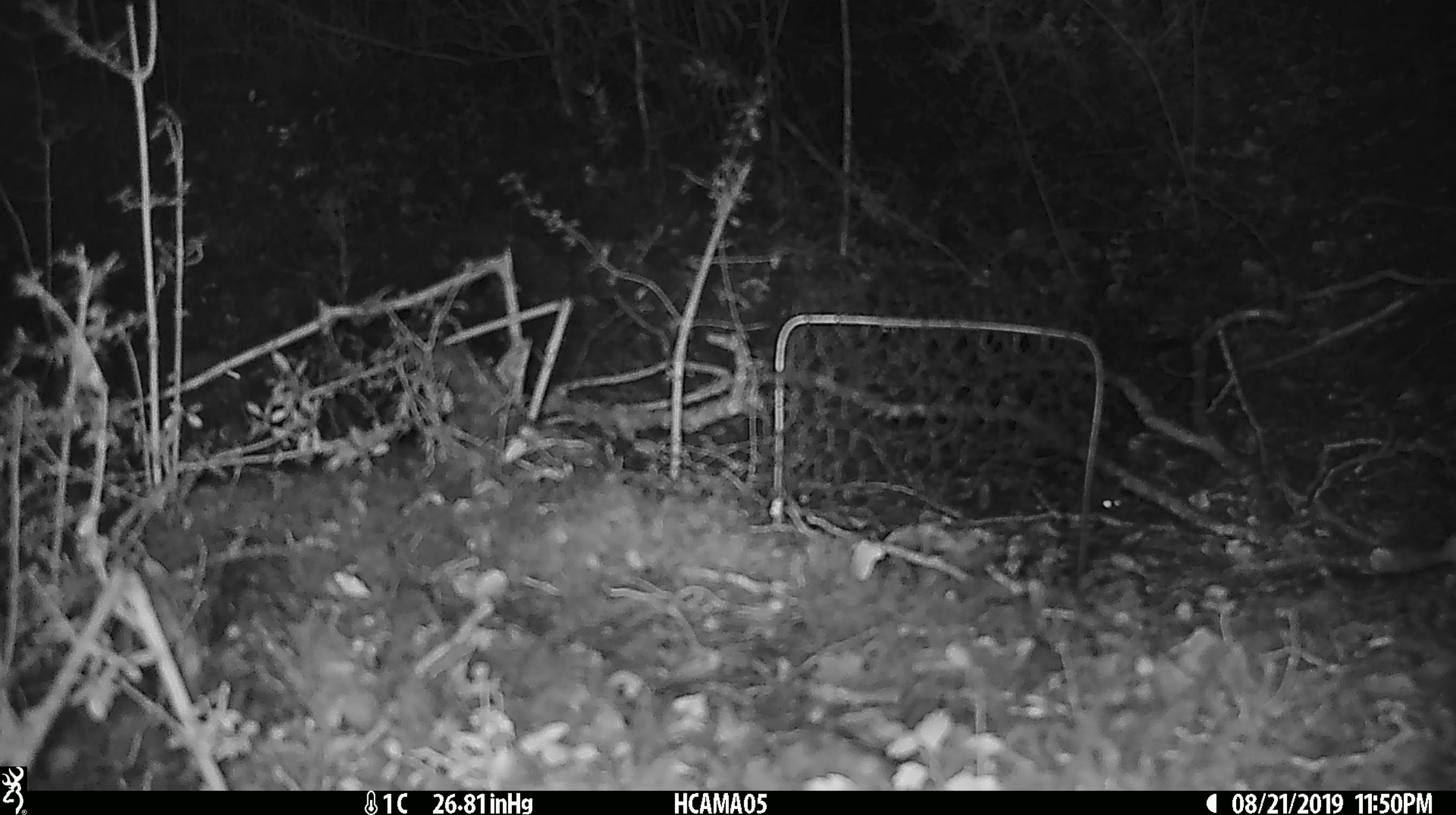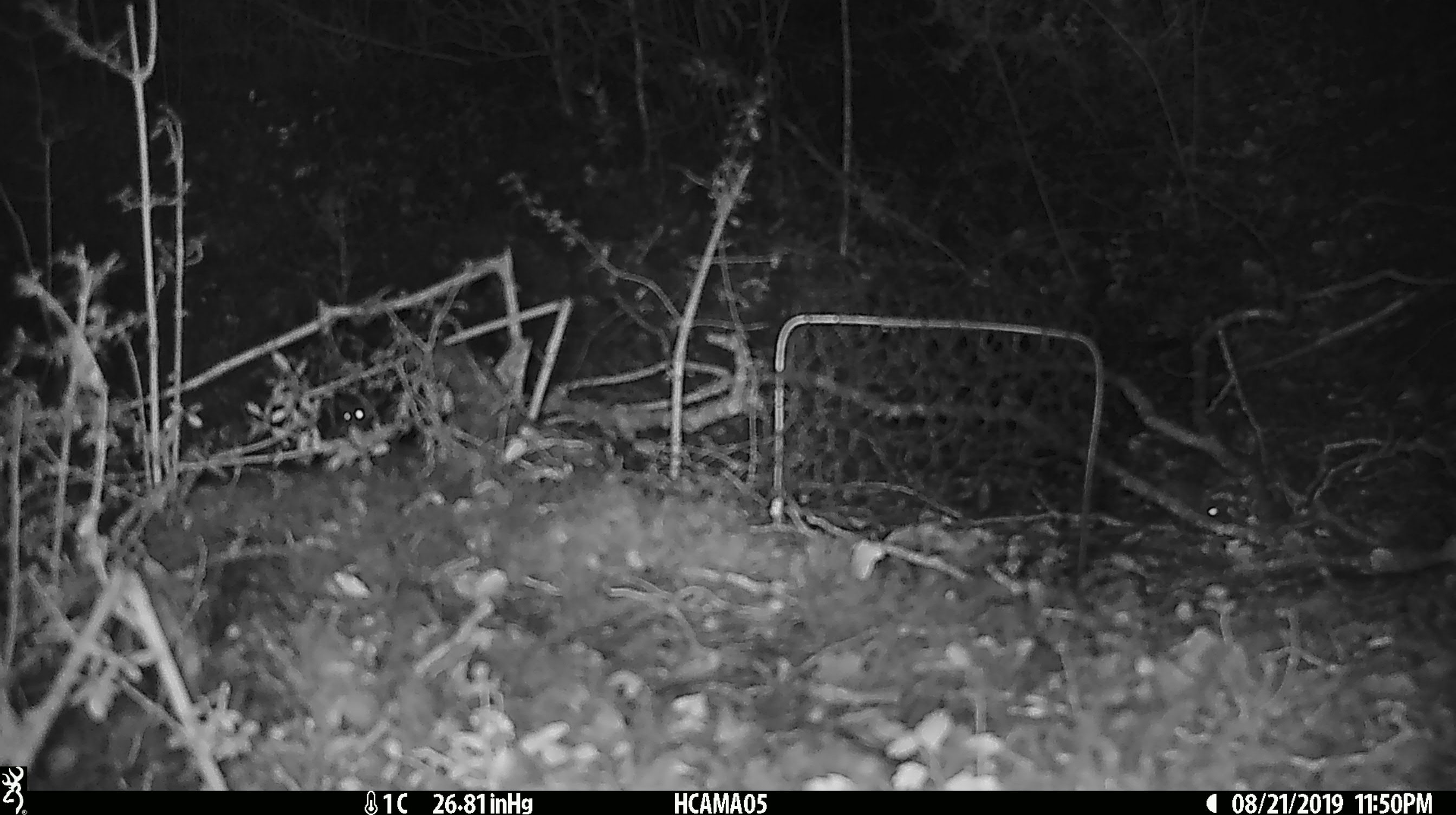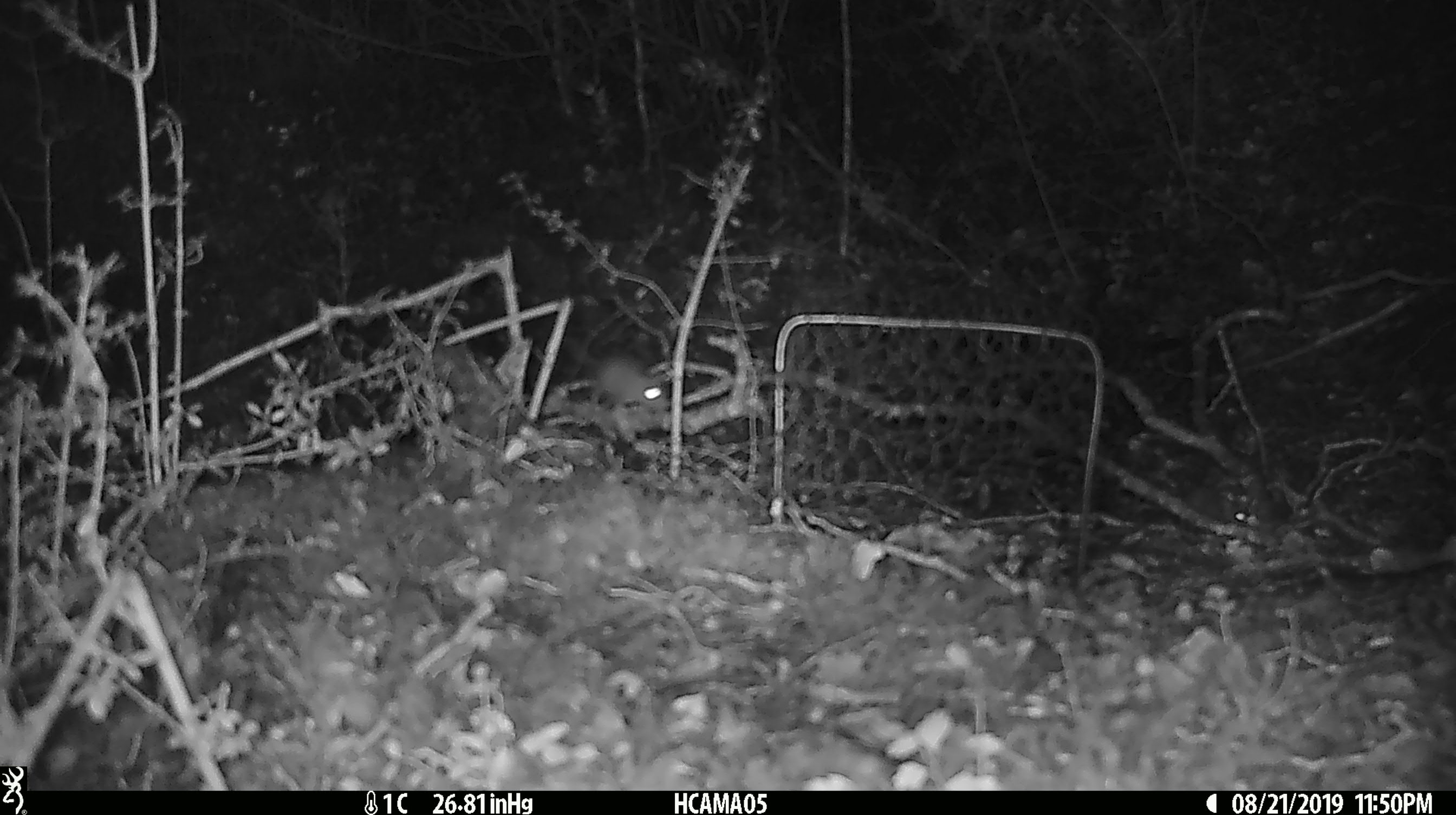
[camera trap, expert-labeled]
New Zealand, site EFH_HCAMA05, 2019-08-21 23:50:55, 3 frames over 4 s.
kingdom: Animalia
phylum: Chordata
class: Mammalia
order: Rodentia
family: Muridae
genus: Mus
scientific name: Mus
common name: mouse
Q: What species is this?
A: Mouse (Mus).